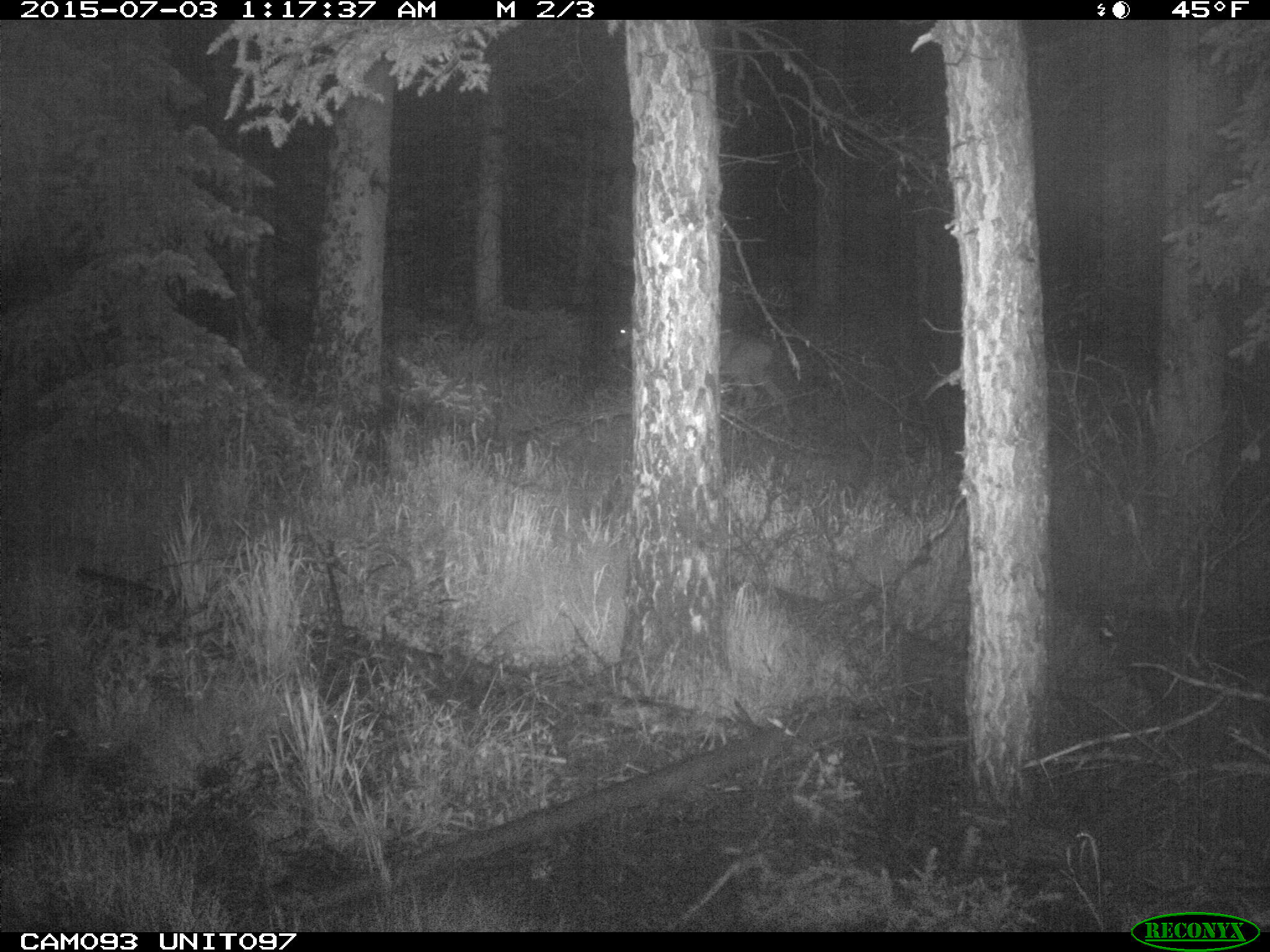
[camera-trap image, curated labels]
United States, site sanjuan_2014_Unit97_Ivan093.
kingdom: Animalia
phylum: Chordata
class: Mammalia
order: Artiodactyla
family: Cervidae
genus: Odocoileus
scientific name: Odocoileus hemionus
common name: mule deer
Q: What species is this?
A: Odocoileus hemionus (mule deer).